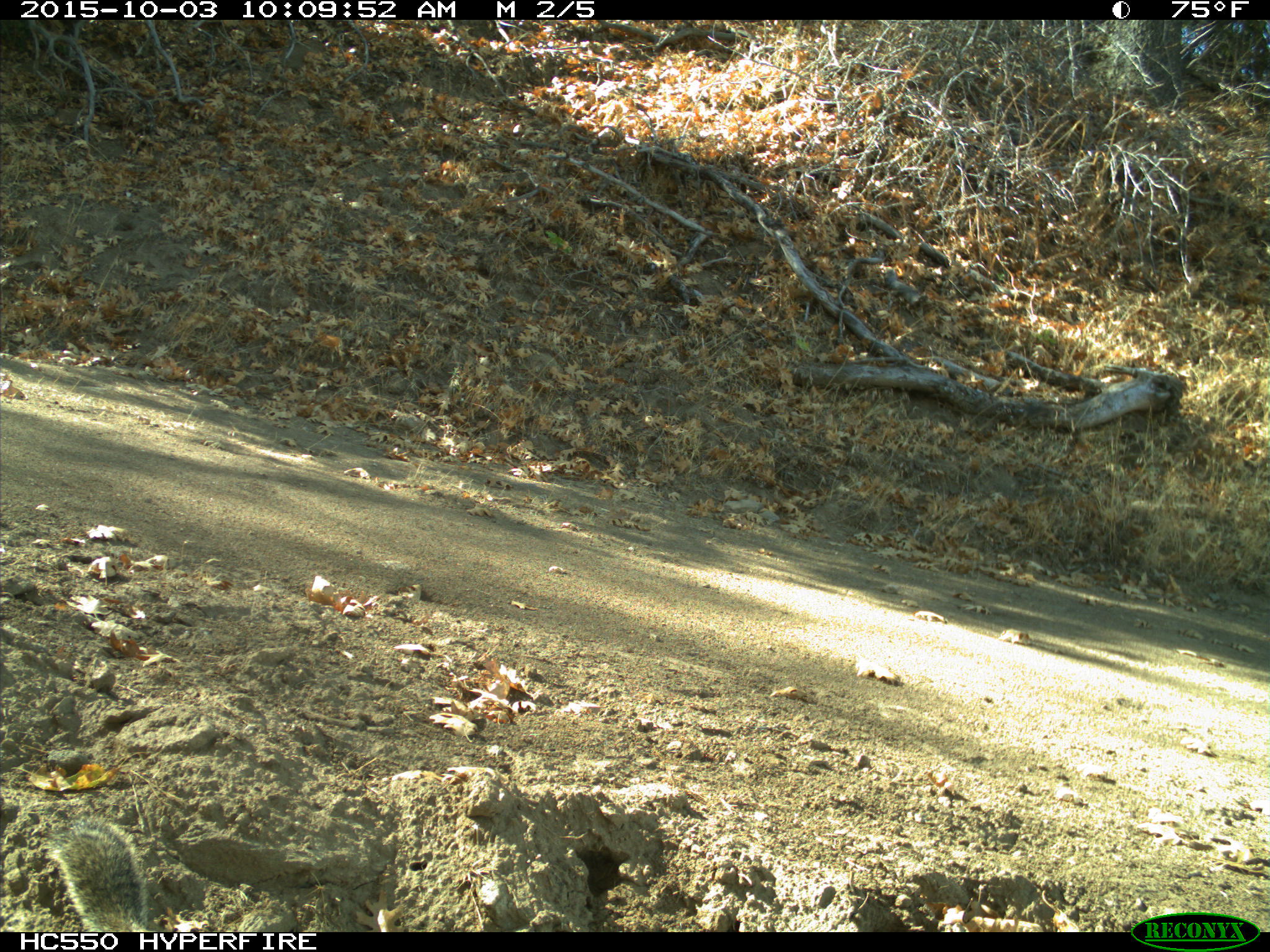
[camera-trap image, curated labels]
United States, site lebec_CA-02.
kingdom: Animalia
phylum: Chordata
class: Mammalia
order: Rodentia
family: Sciuridae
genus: Otospermophilus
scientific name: Otospermophilus beecheyi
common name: california ground squirrel